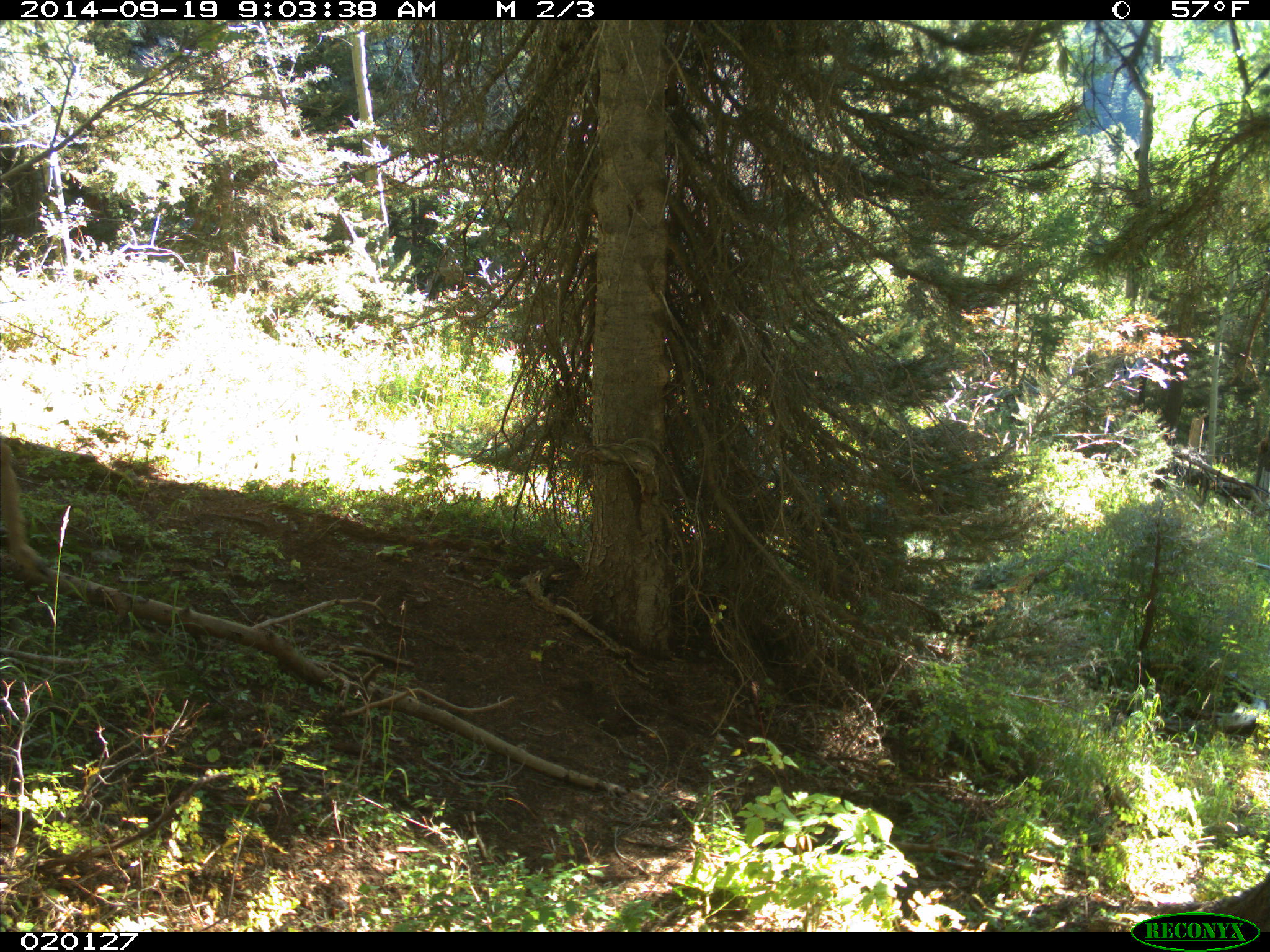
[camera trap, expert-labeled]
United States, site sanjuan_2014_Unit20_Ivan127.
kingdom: Animalia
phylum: Chordata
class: Mammalia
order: Artiodactyla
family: Cervidae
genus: Odocoileus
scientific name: Odocoileus hemionus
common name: mule deer